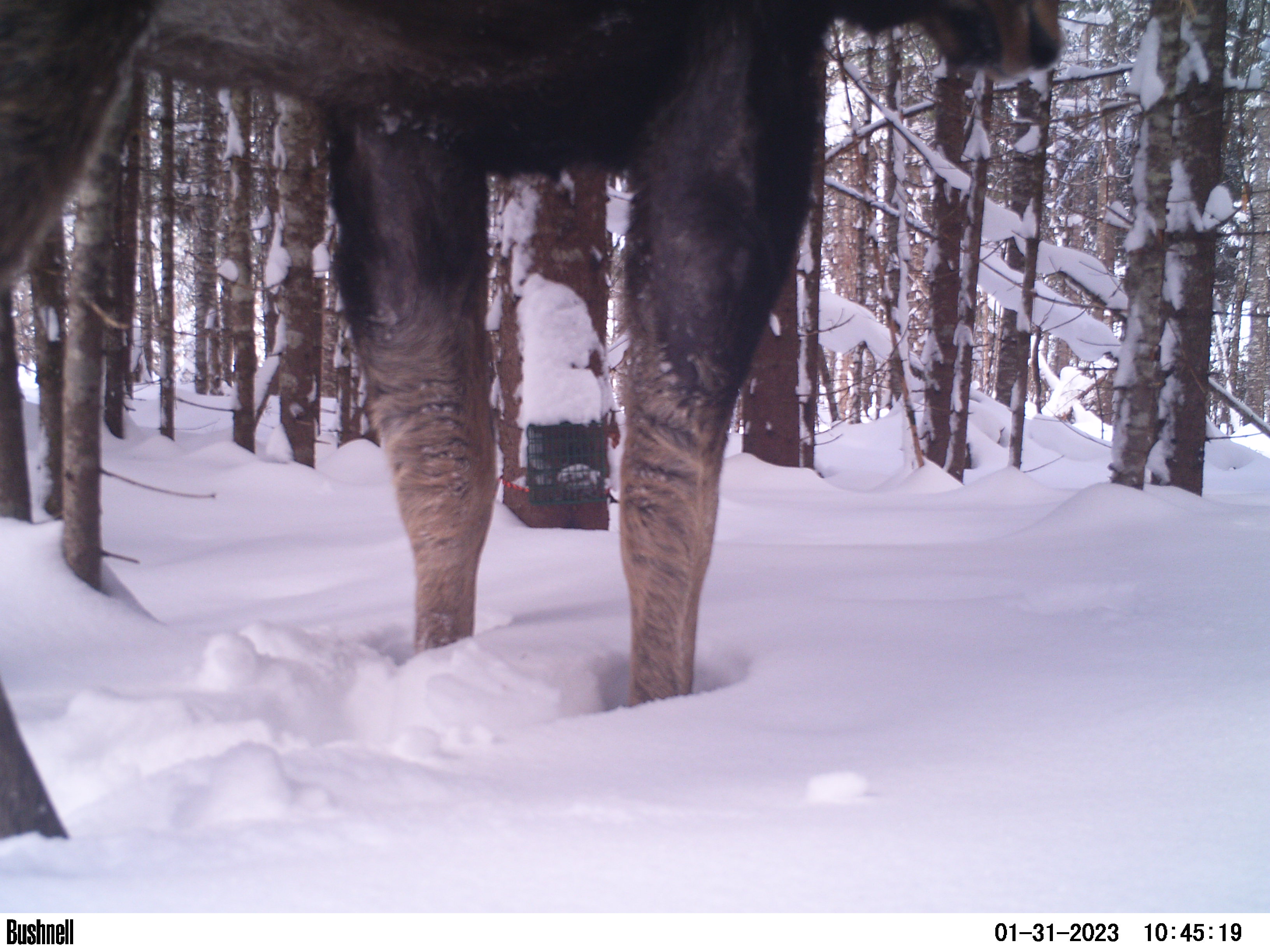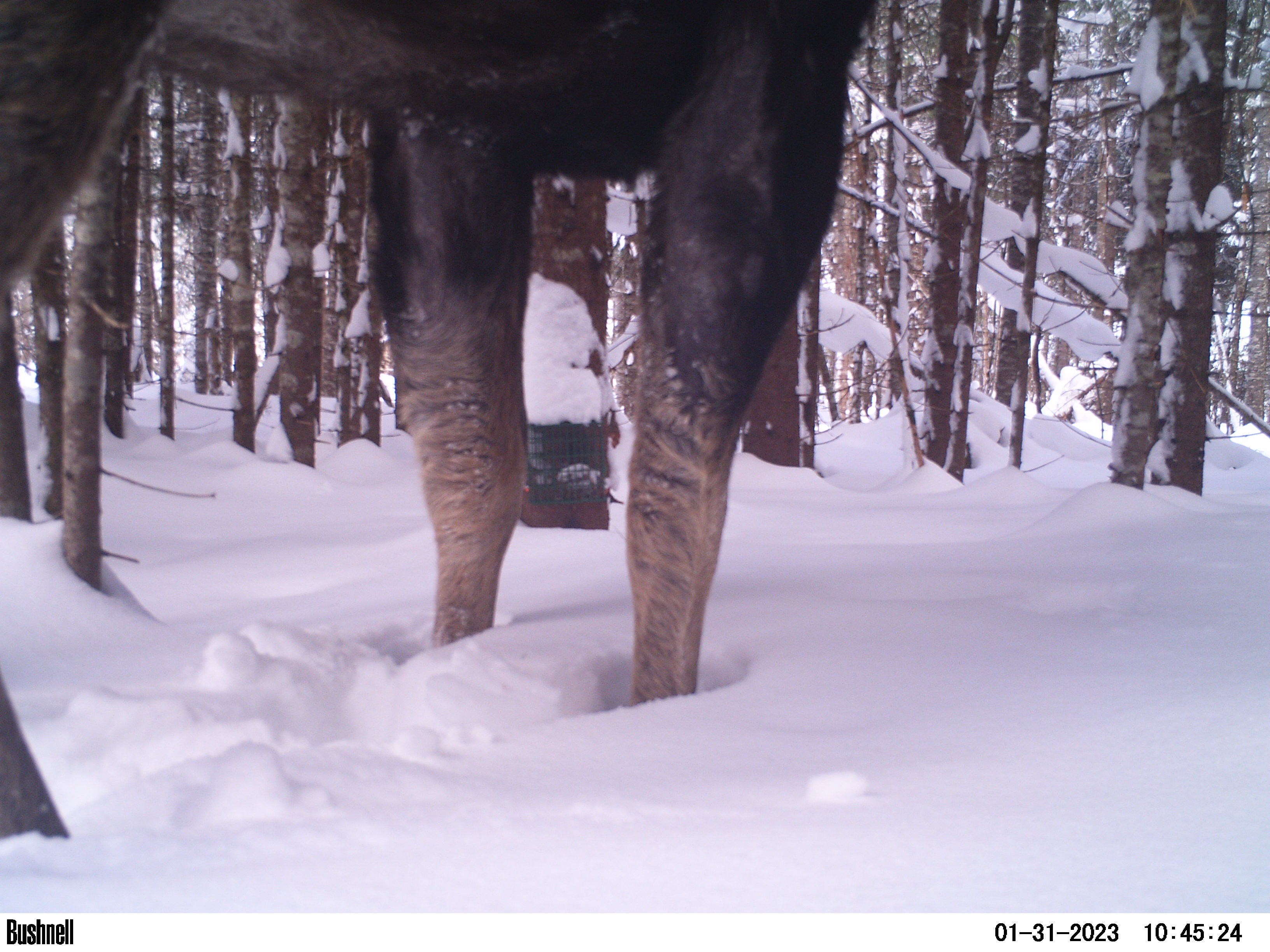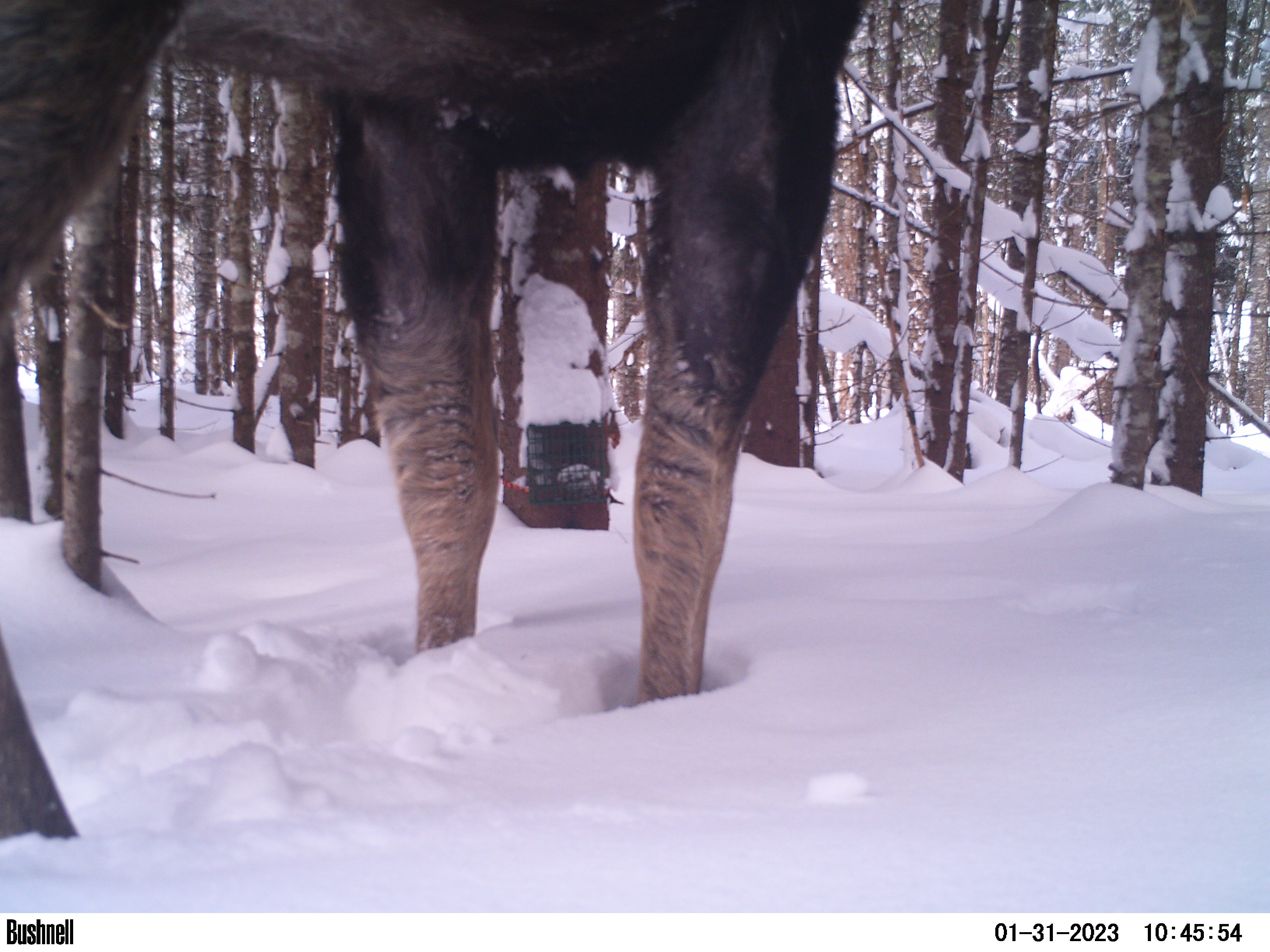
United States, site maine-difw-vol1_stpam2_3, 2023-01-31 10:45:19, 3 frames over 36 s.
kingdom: Animalia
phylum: Chordata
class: Mammalia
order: Artiodactyla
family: Cervidae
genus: Alces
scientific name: Alces alces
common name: moose